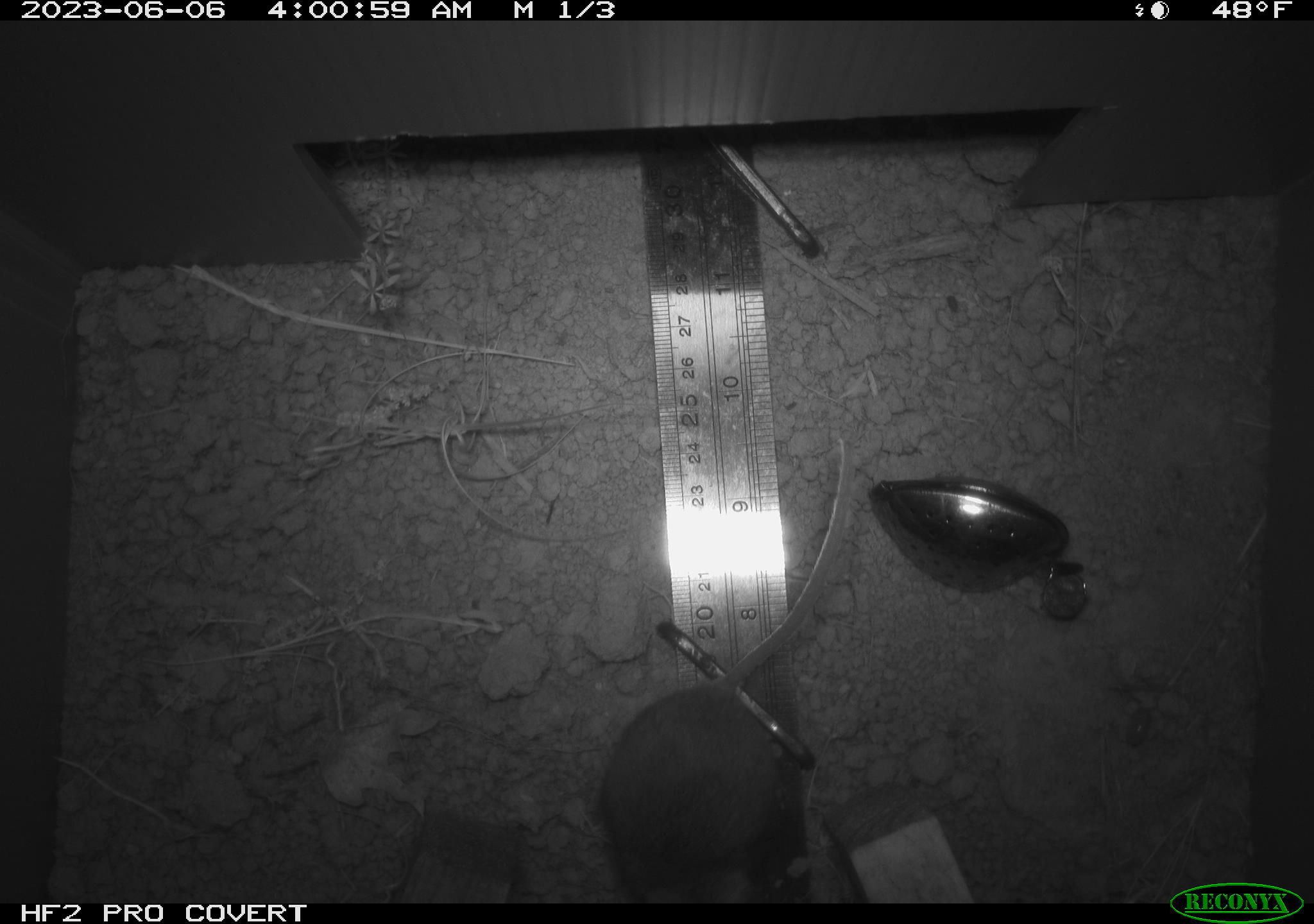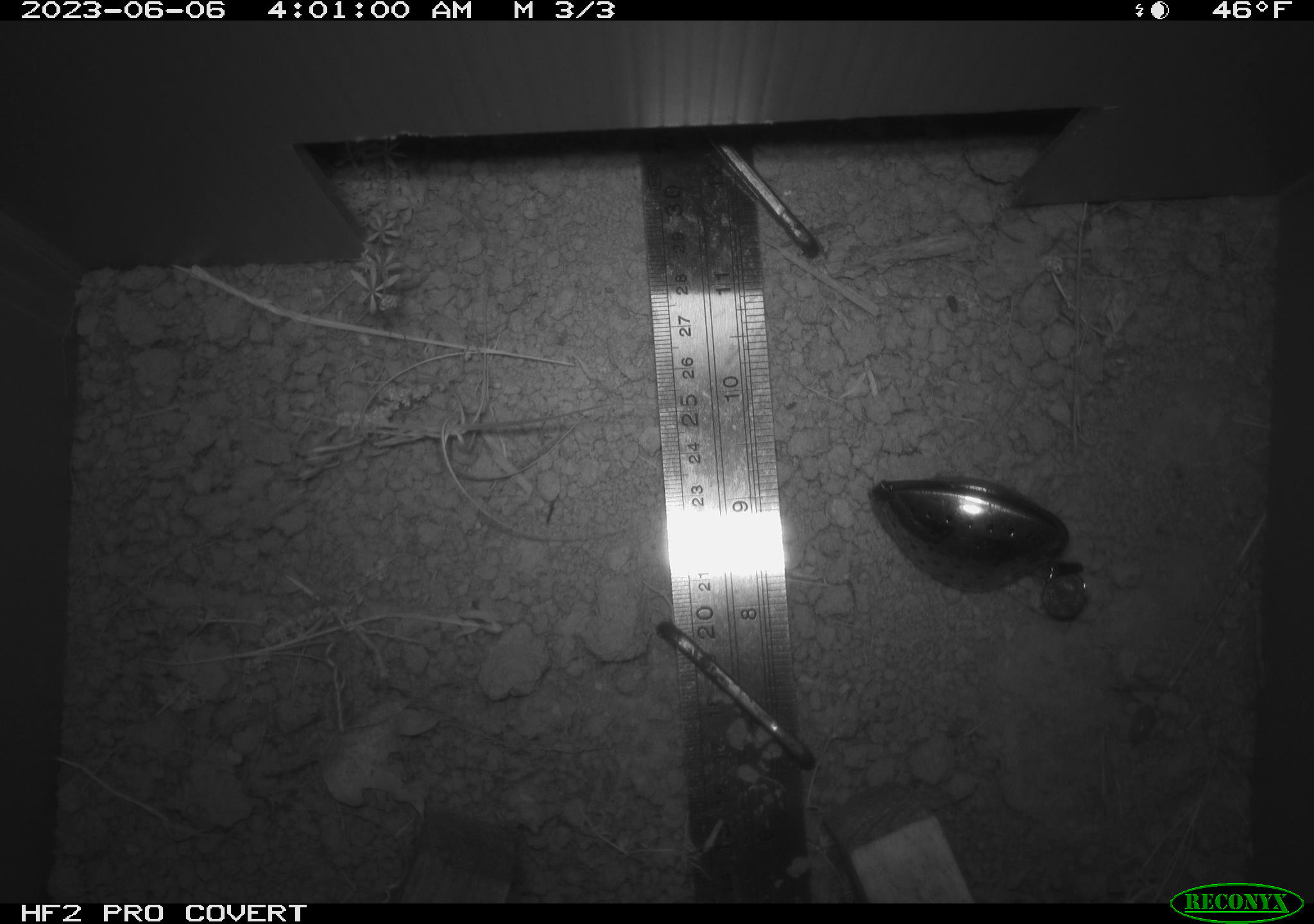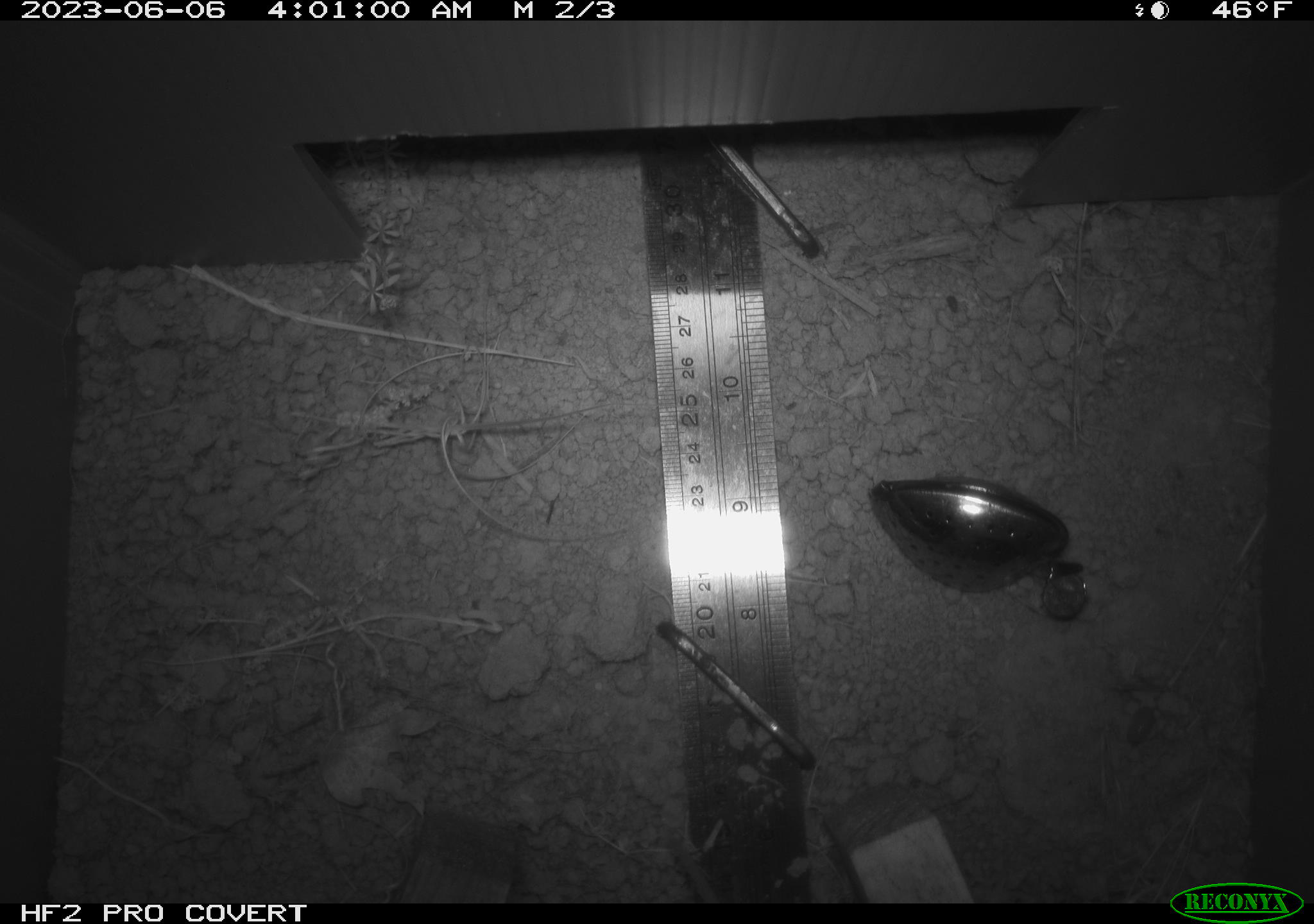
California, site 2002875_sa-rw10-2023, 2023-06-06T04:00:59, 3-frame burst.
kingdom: Animalia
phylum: Chordata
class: Mammalia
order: Rodentia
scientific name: Rodentia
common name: mouse species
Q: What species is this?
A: Mouse species (Rodentia).